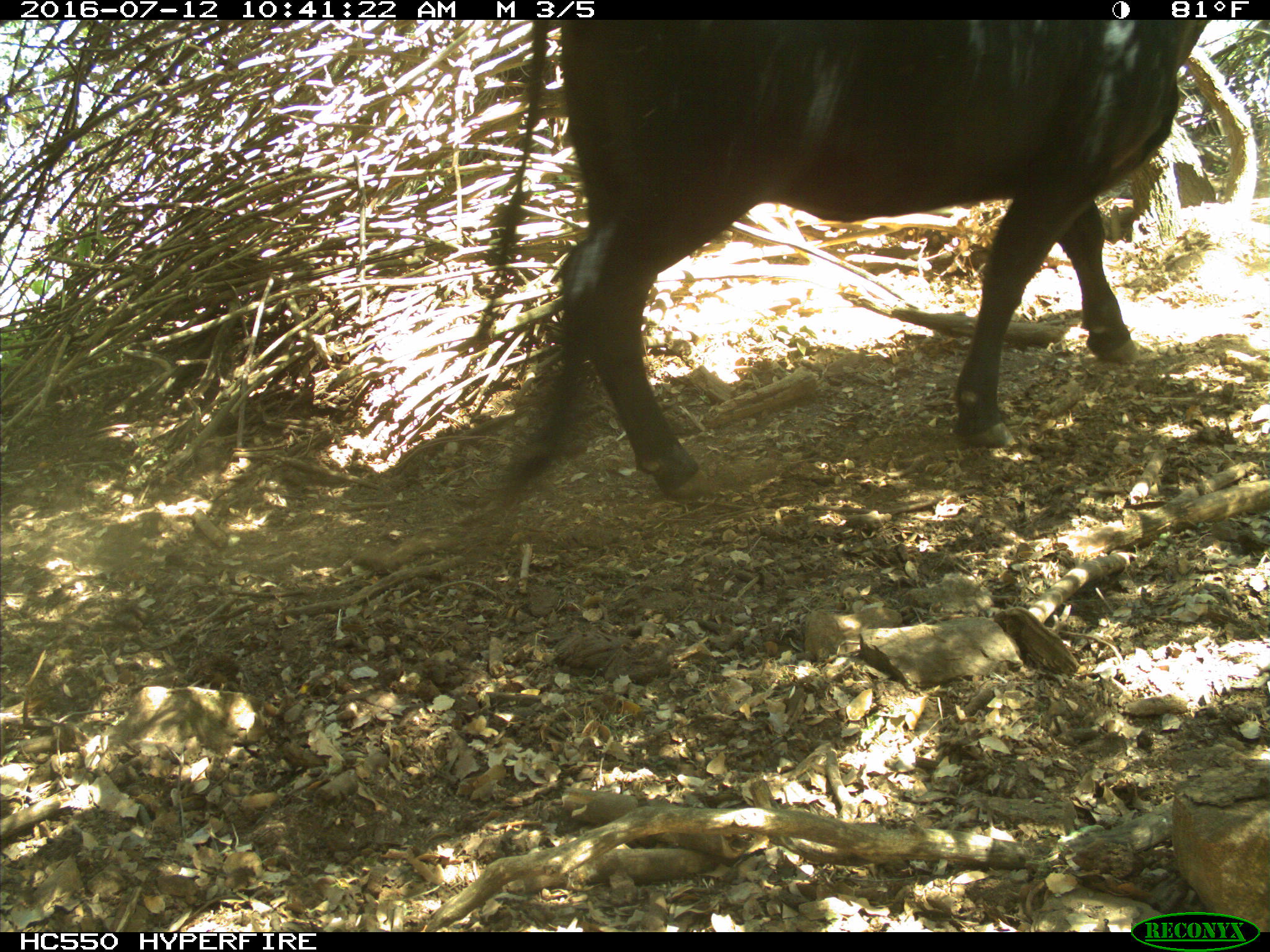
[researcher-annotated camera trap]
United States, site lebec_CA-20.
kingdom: Animalia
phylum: Chordata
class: Mammalia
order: Artiodactyla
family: Bovidae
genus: Bos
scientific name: Bos taurus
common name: domestic cow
Bos taurus (domestic cow).